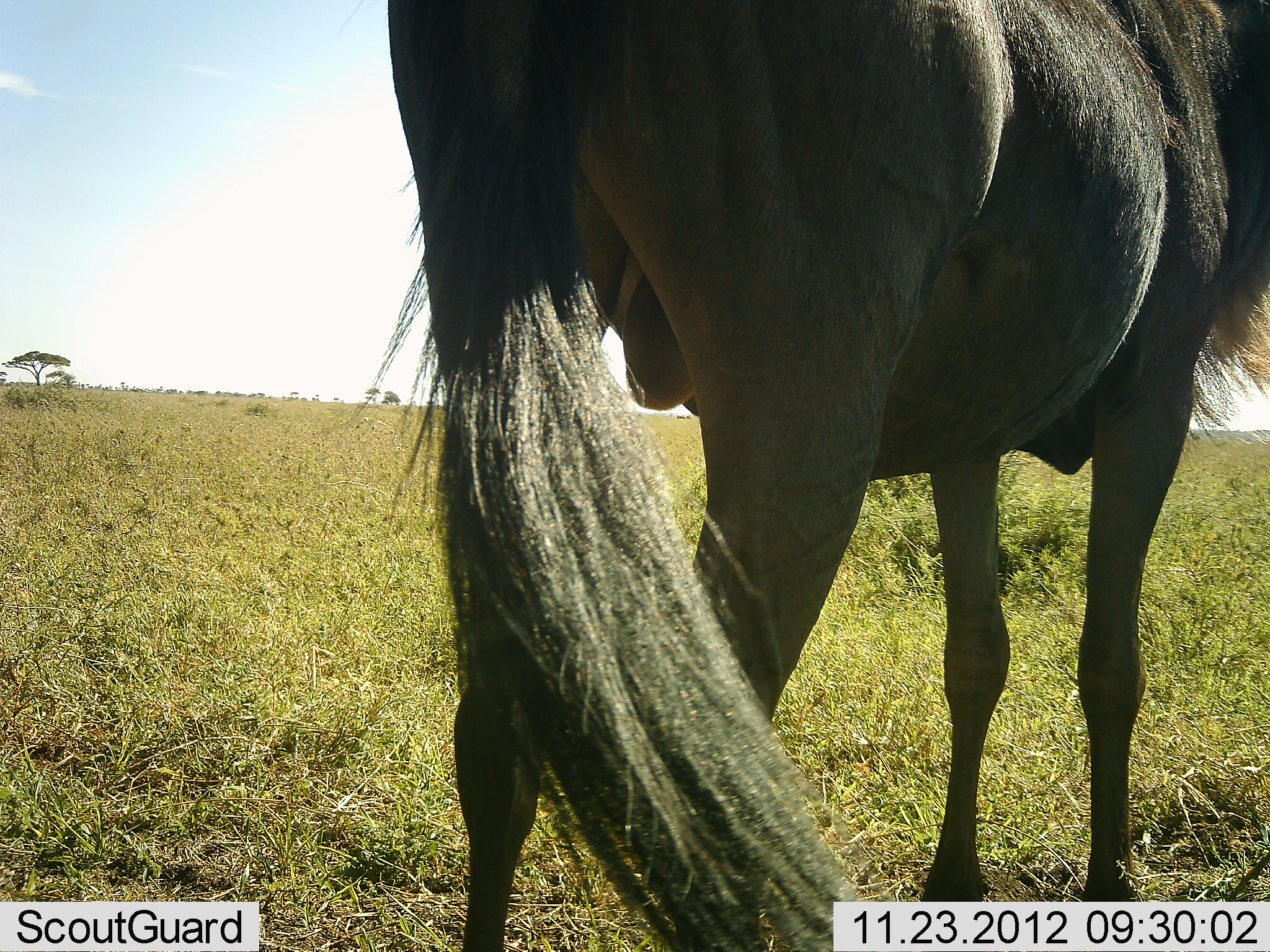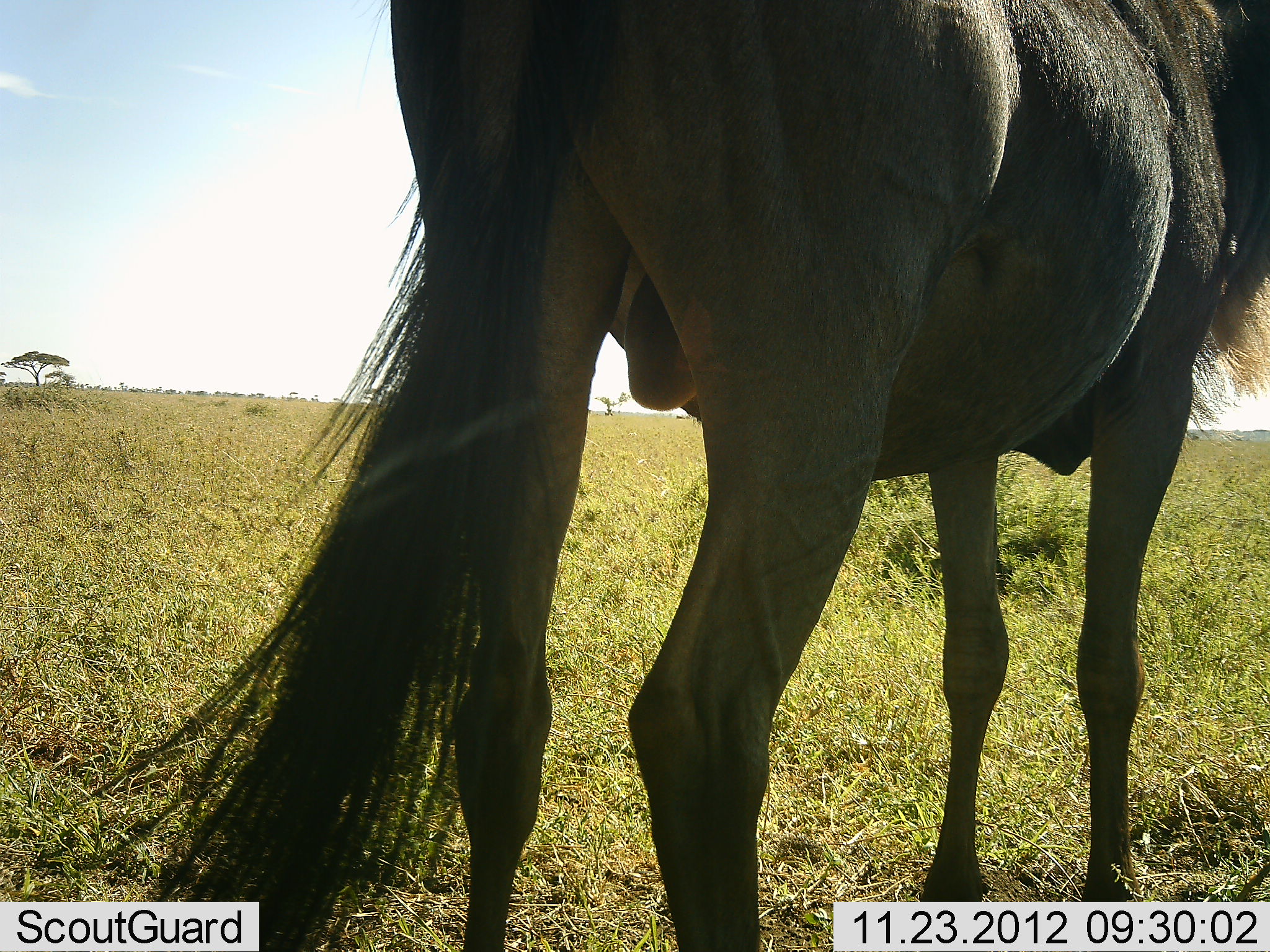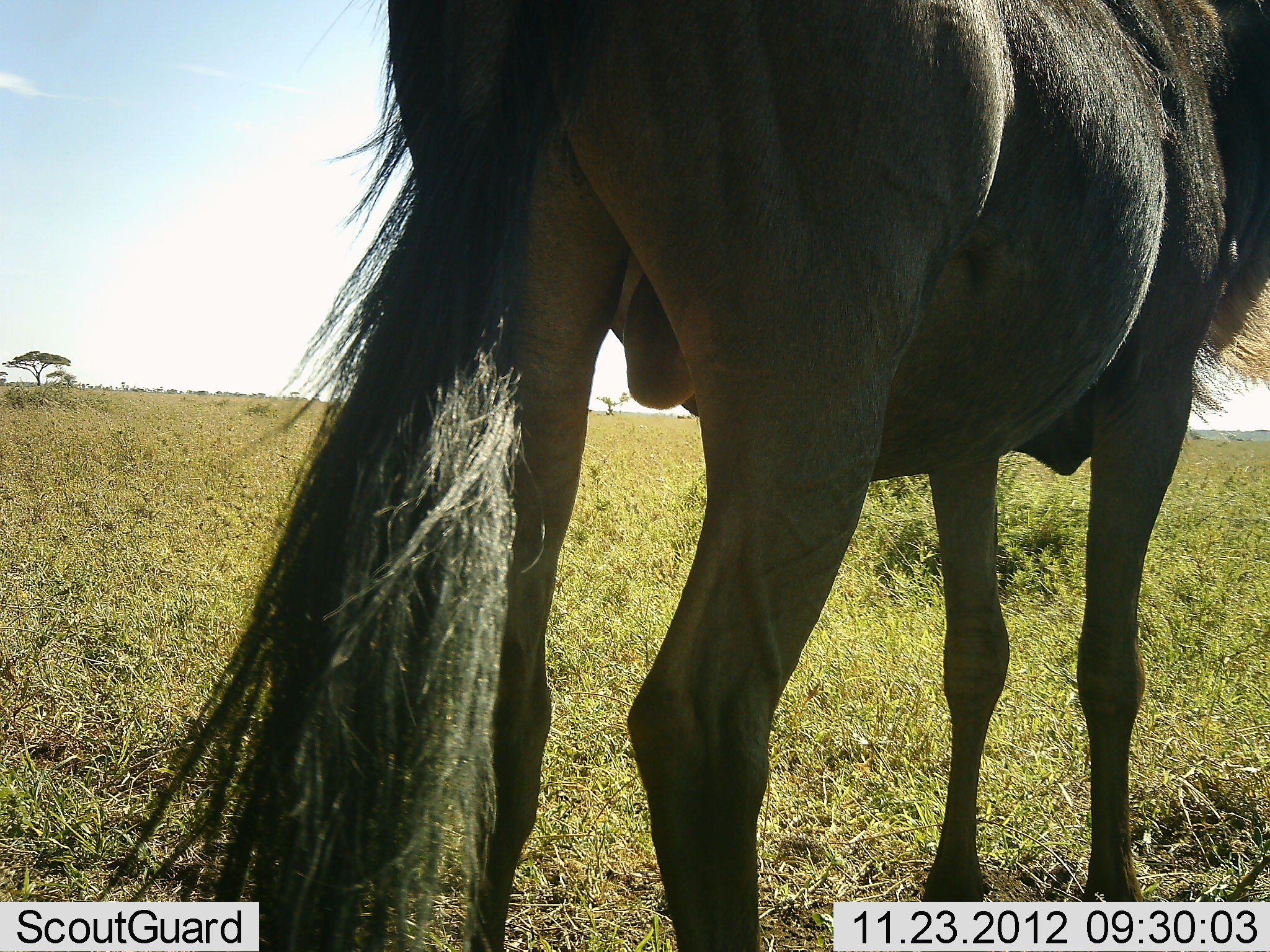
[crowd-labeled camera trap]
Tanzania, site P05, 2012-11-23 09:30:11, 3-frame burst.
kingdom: Animalia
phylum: Chordata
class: Mammalia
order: Artiodactyla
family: Bovidae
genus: Connochaetes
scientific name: Connochaetes taurinus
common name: blue wildebeest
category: wildebeest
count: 1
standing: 100%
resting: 0%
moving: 0%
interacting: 0%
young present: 0%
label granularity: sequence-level